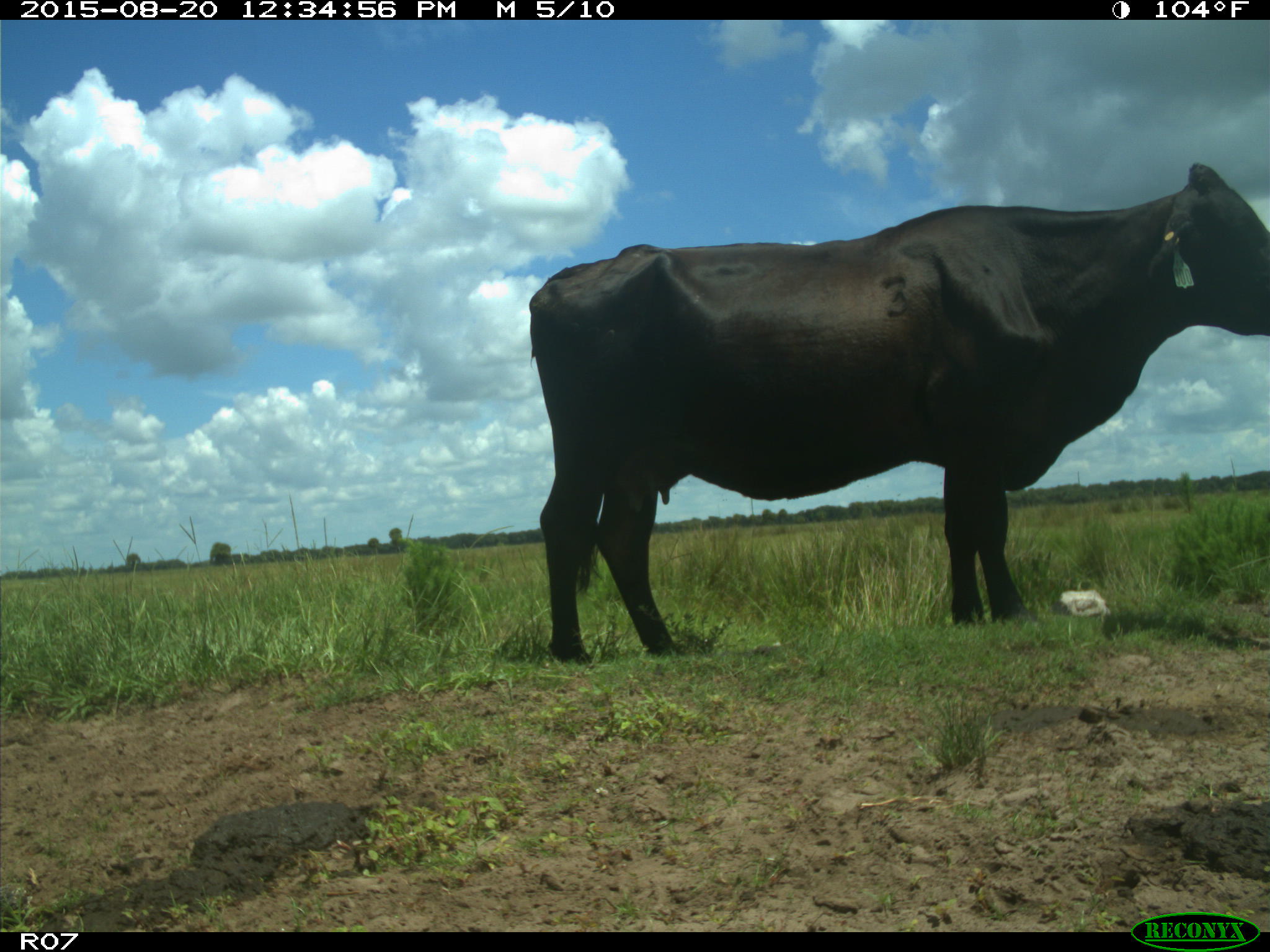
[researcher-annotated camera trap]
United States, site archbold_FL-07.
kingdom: Animalia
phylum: Chordata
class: Mammalia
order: Artiodactyla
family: Bovidae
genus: Bos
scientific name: Bos taurus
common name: domestic cow